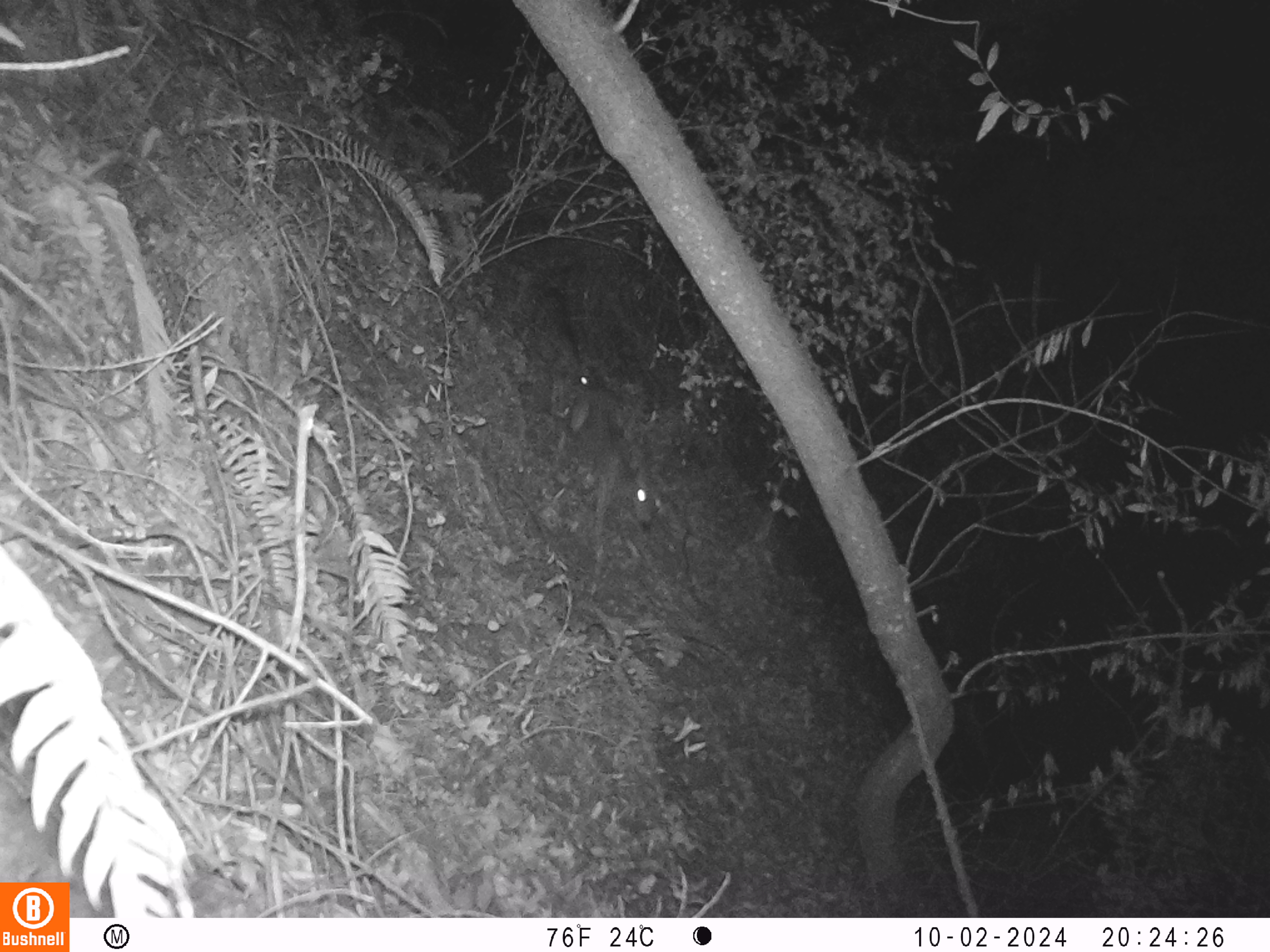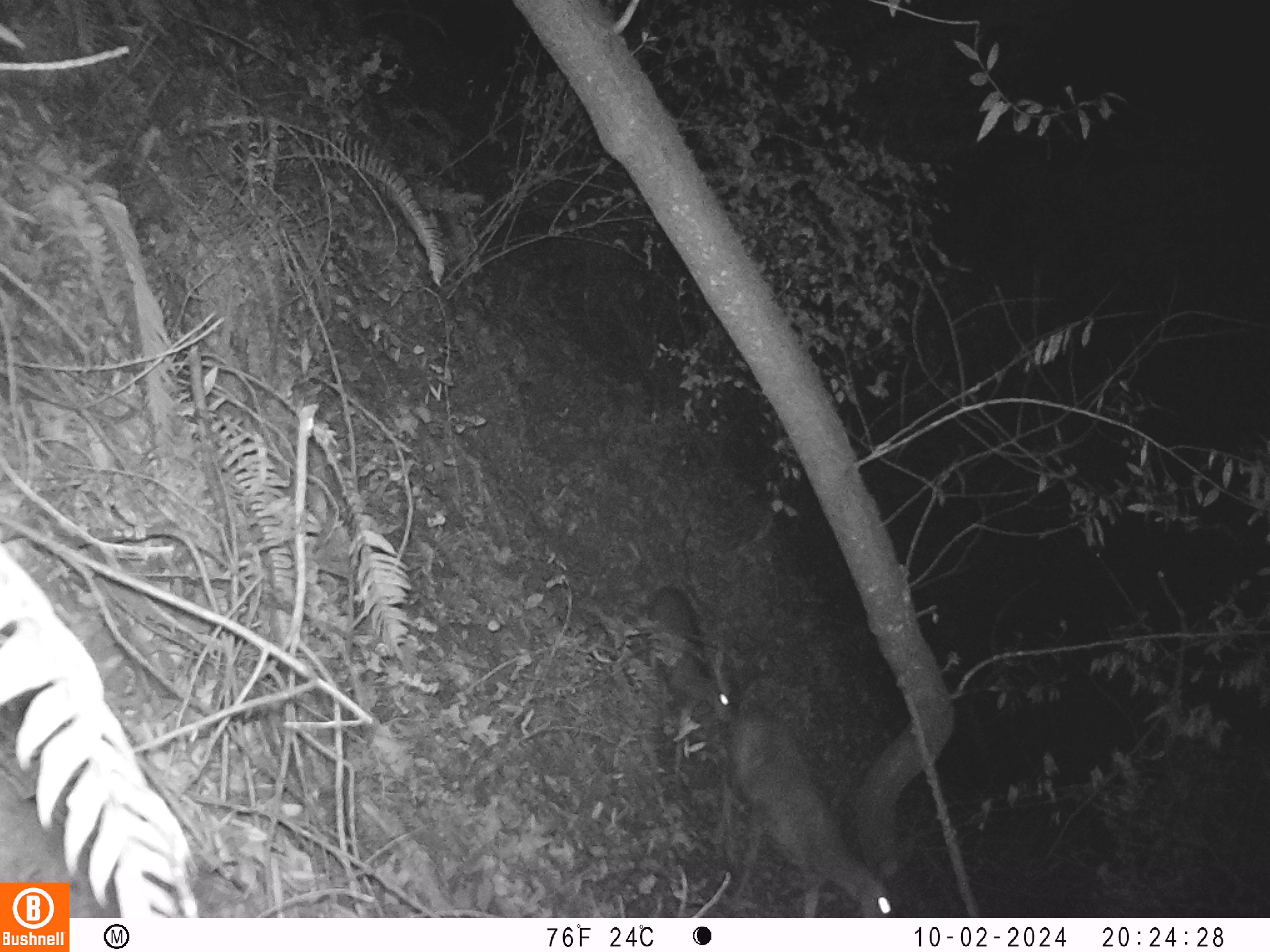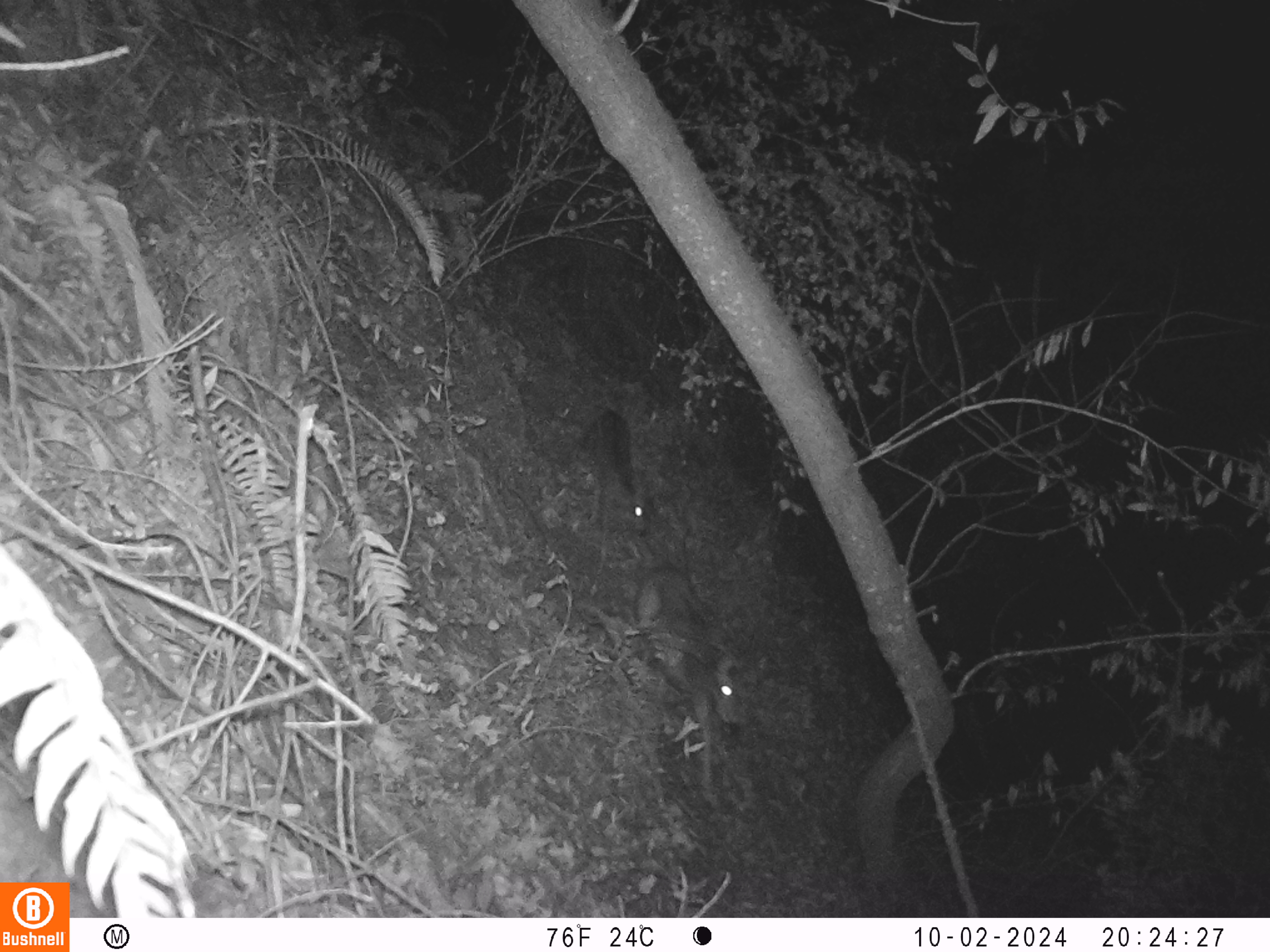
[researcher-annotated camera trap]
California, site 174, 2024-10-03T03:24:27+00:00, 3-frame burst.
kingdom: Animalia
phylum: Chordata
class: Mammalia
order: Artiodactyla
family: Cervidae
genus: Odocoileus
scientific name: Odocoileus hemionus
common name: mule deer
Mule deer (Odocoileus hemionus).